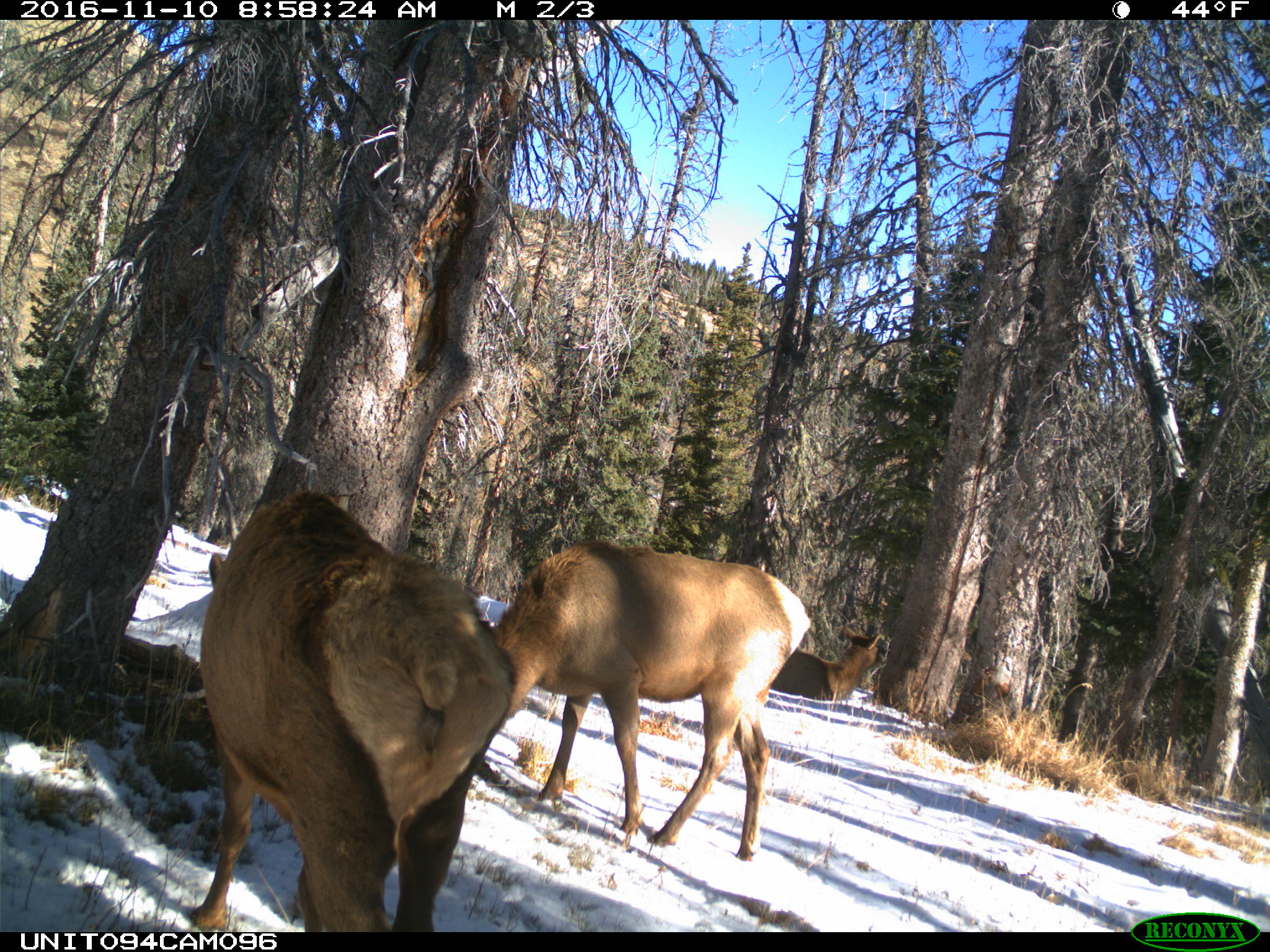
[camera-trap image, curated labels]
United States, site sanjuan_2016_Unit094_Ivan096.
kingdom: Animalia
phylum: Chordata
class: Mammalia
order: Artiodactyla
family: Cervidae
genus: Cervus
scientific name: Cervus elaphus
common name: red deer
Cervus elaphus (red deer).